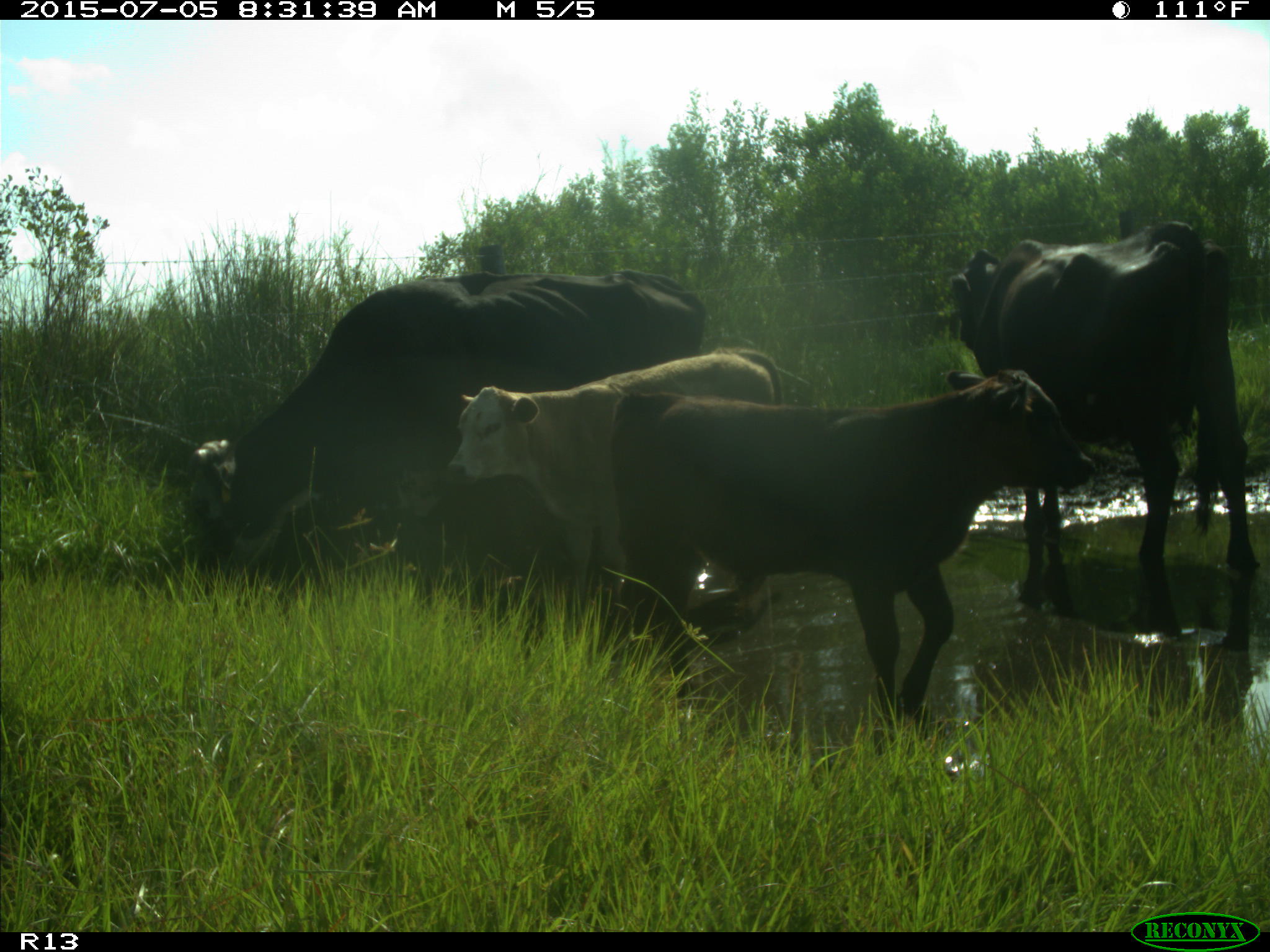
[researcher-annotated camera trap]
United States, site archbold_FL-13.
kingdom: Animalia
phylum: Chordata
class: Mammalia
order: Artiodactyla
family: Bovidae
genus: Bos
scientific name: Bos taurus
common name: domestic cow